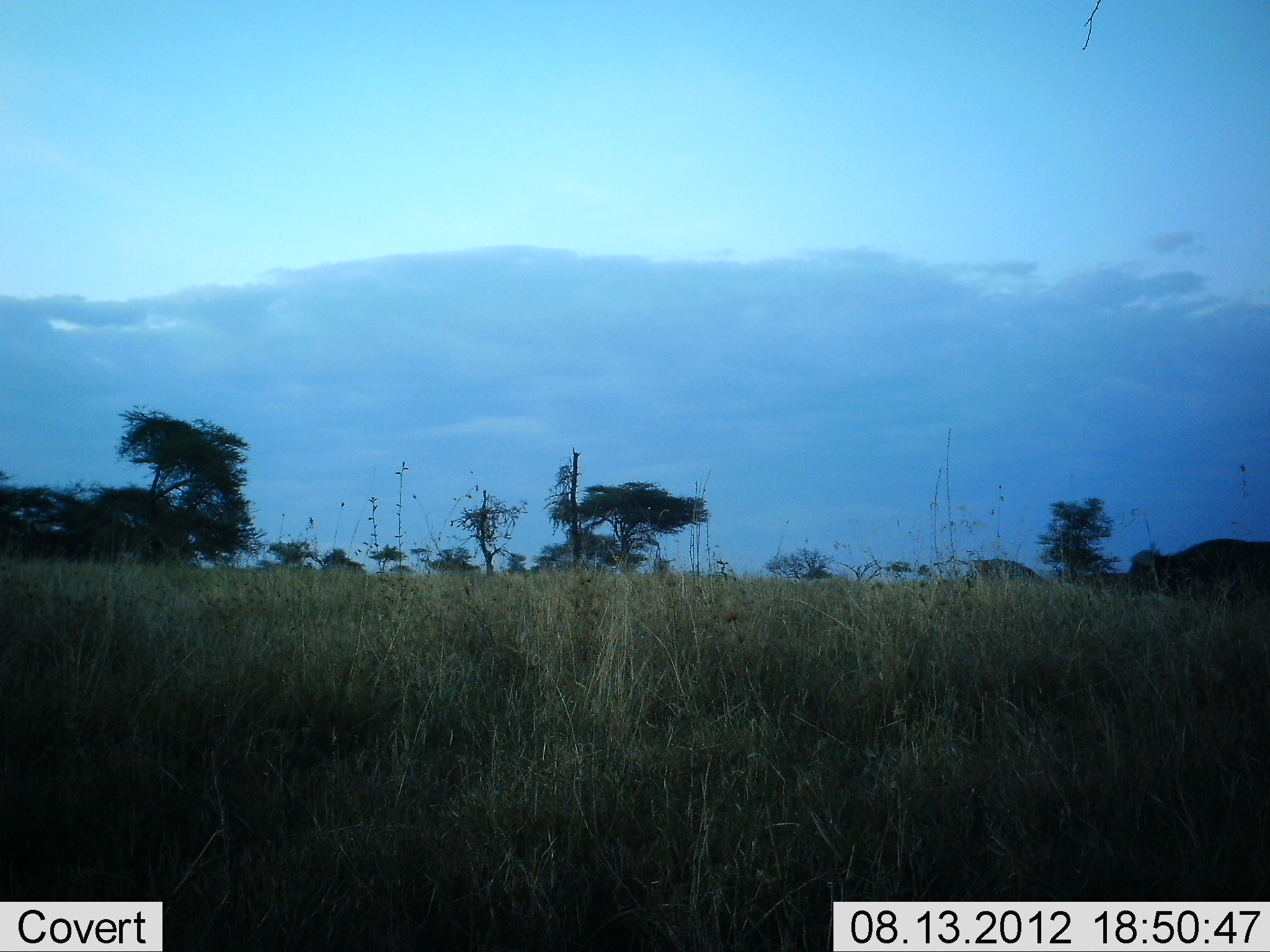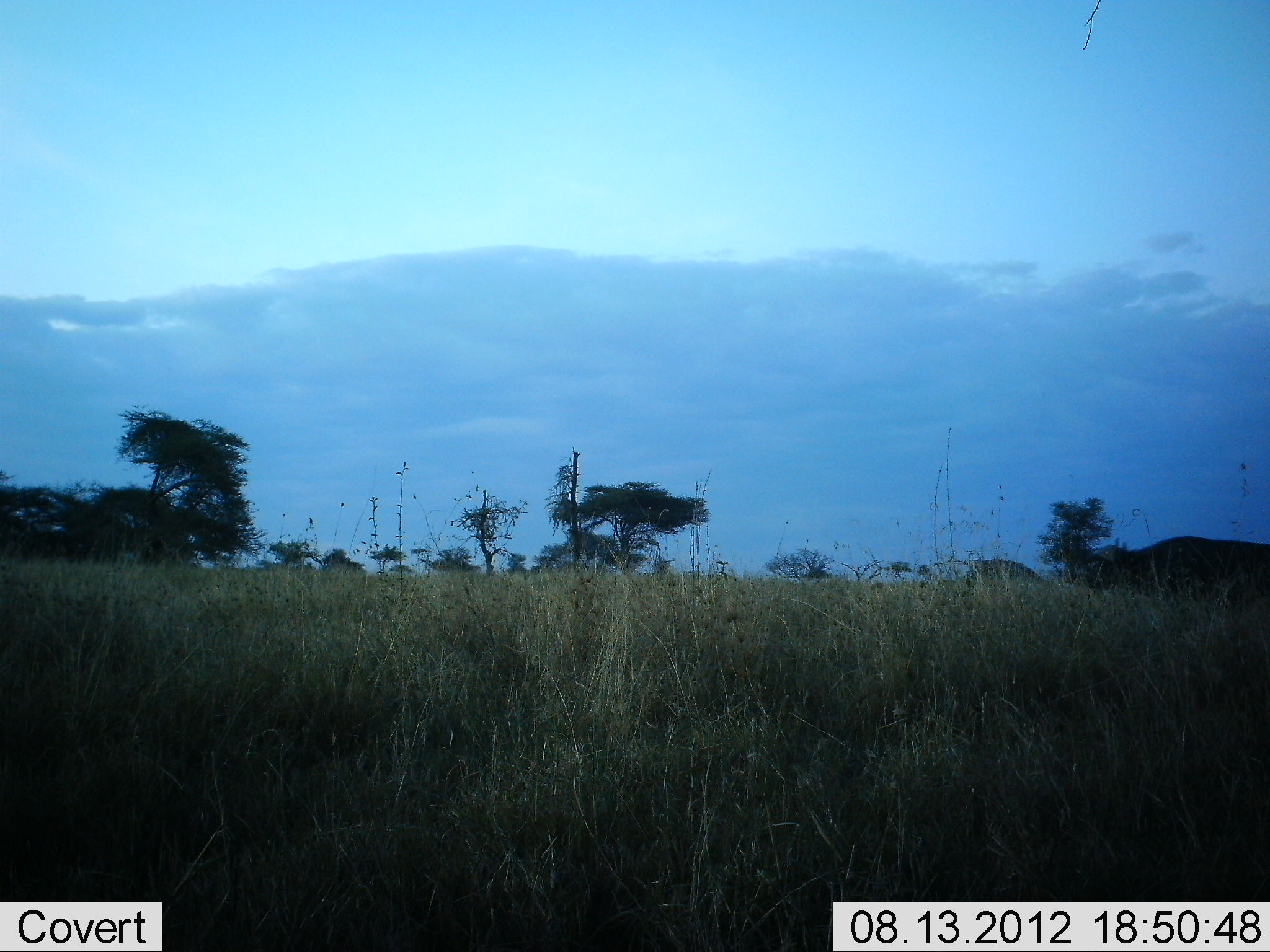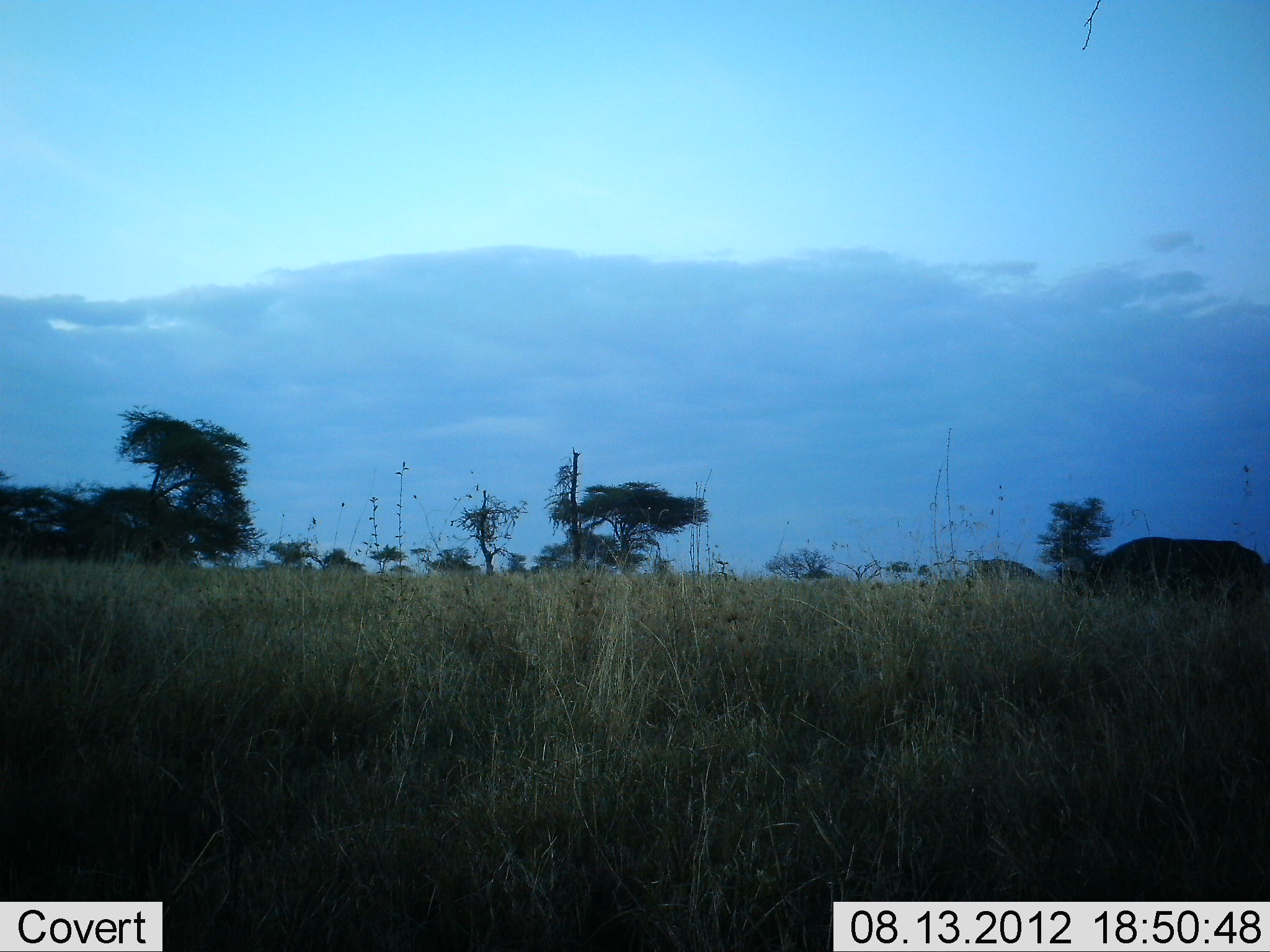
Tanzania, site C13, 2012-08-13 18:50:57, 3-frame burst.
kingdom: Animalia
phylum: Chordata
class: Mammalia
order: Artiodactyla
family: Bovidae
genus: Syncerus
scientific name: Syncerus caffer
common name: cape buffalo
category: buffalo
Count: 1.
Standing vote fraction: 10%.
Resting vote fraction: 0%.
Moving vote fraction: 90%.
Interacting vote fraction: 0%.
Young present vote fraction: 0%.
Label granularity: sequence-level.